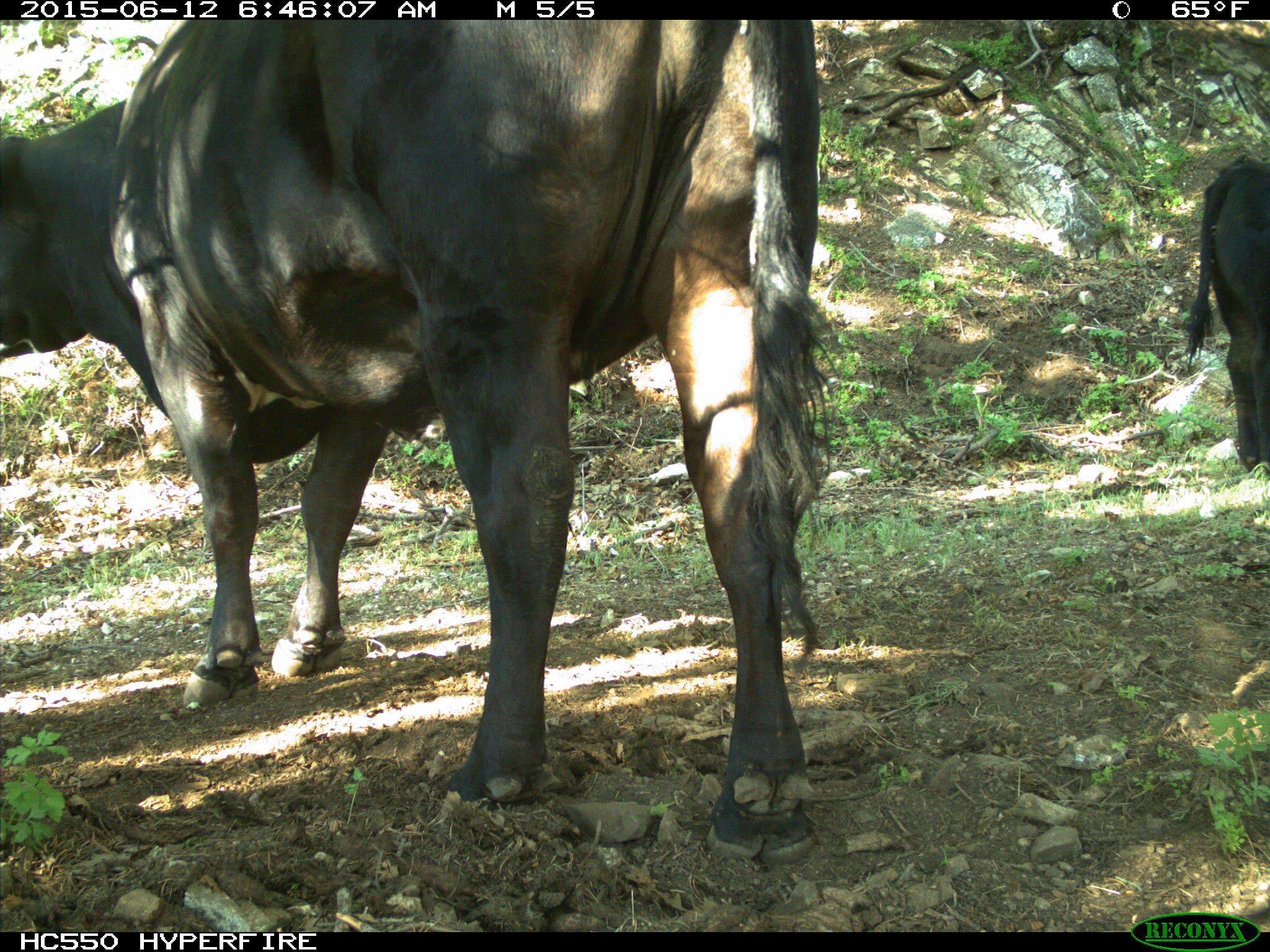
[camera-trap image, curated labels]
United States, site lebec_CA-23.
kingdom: Animalia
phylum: Chordata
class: Mammalia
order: Artiodactyla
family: Bovidae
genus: Bos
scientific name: Bos taurus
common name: domestic cow